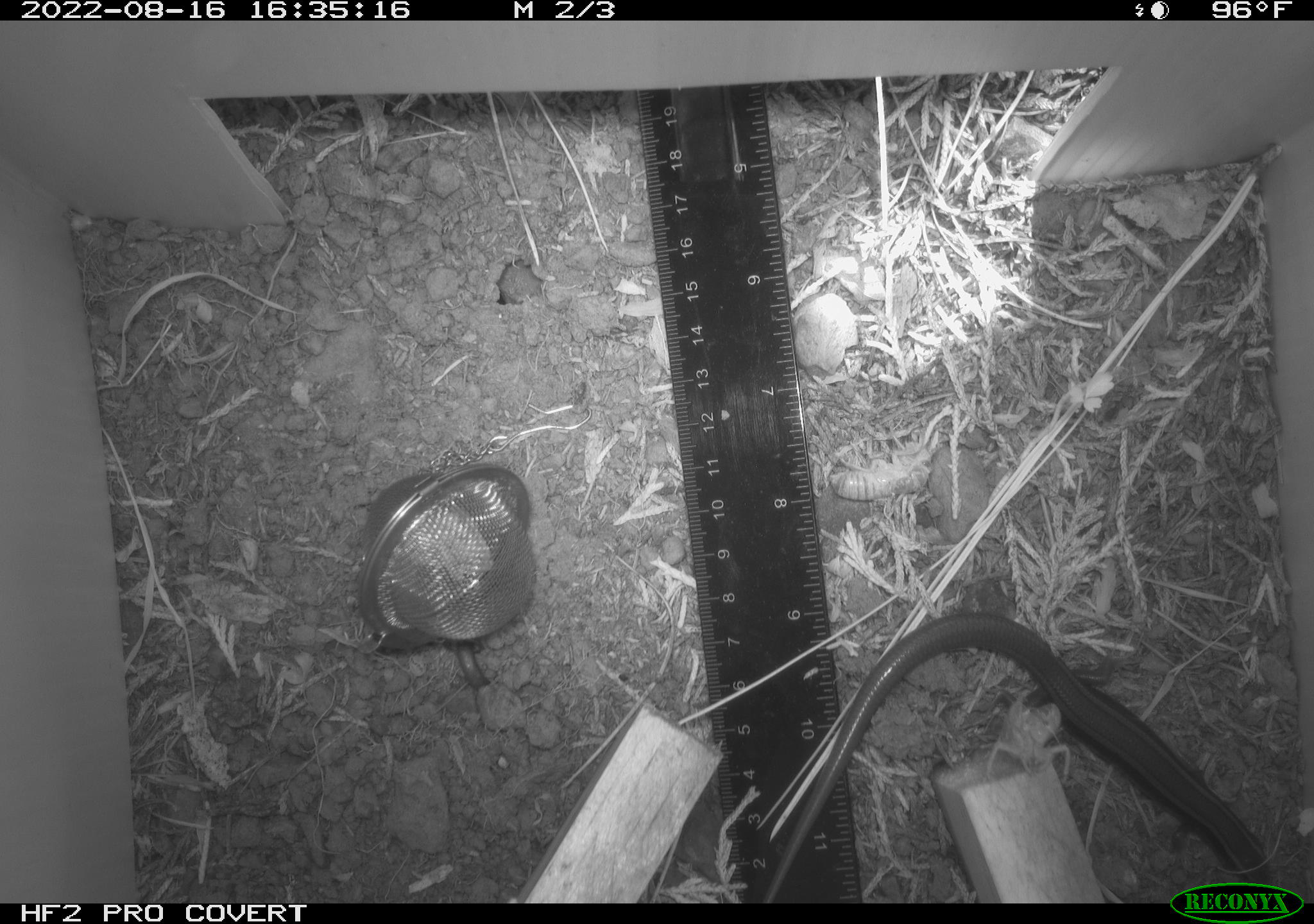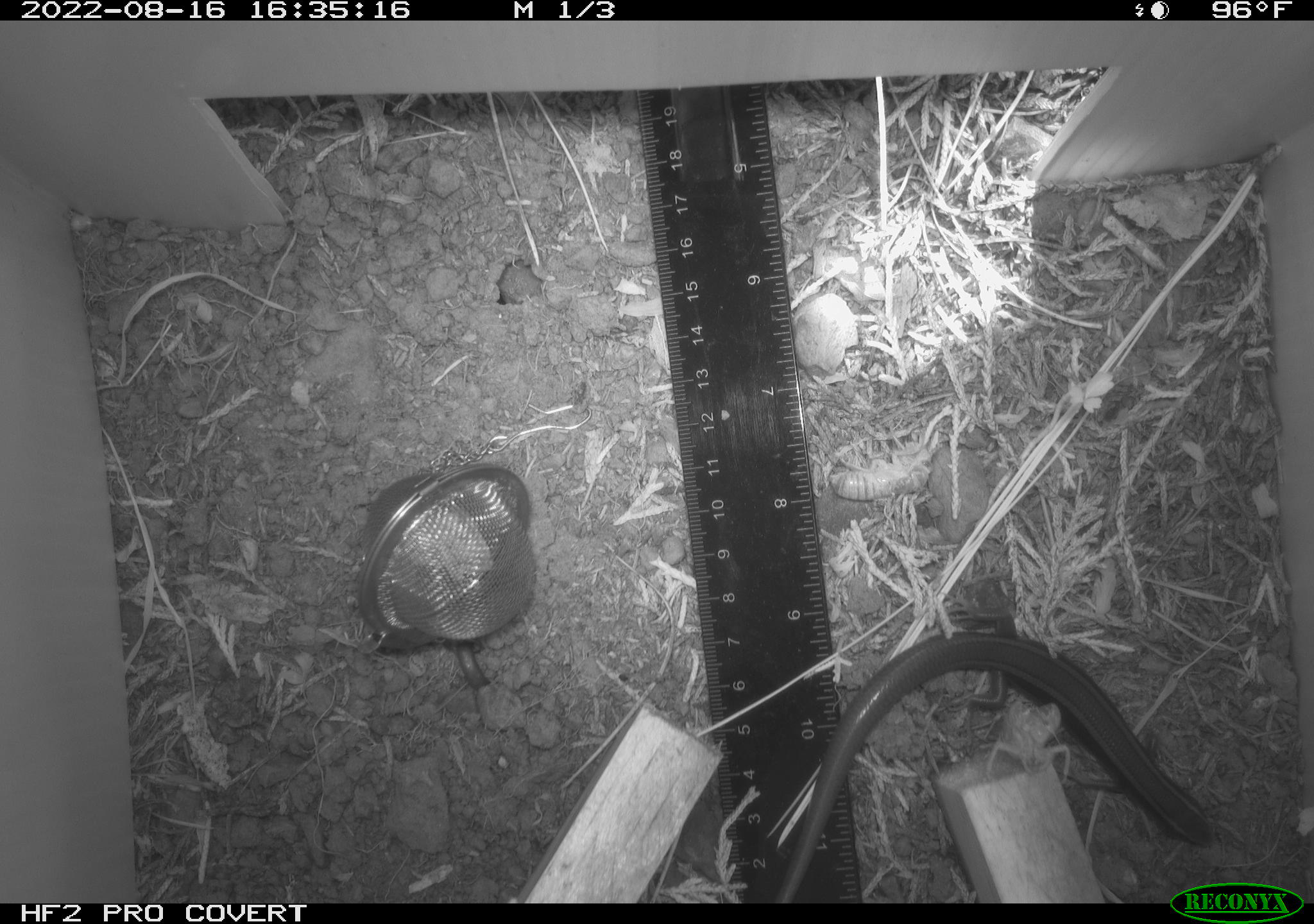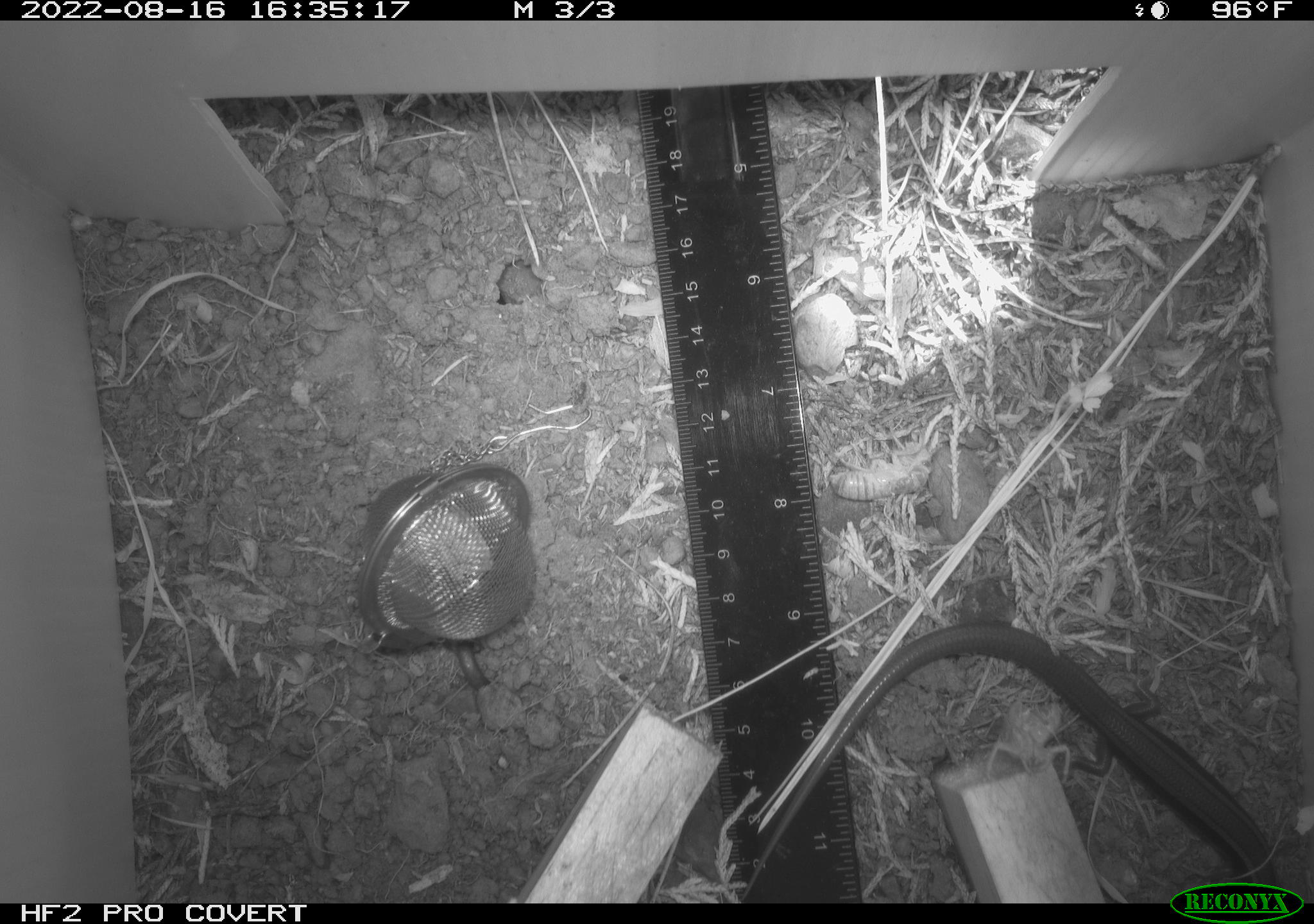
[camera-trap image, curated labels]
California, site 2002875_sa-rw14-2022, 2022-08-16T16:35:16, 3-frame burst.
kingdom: Animalia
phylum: Chordata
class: Reptilia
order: Squamata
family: Scincidae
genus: Plestiodon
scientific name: Plestiodon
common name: blue-tailed skinks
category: plestiodon species